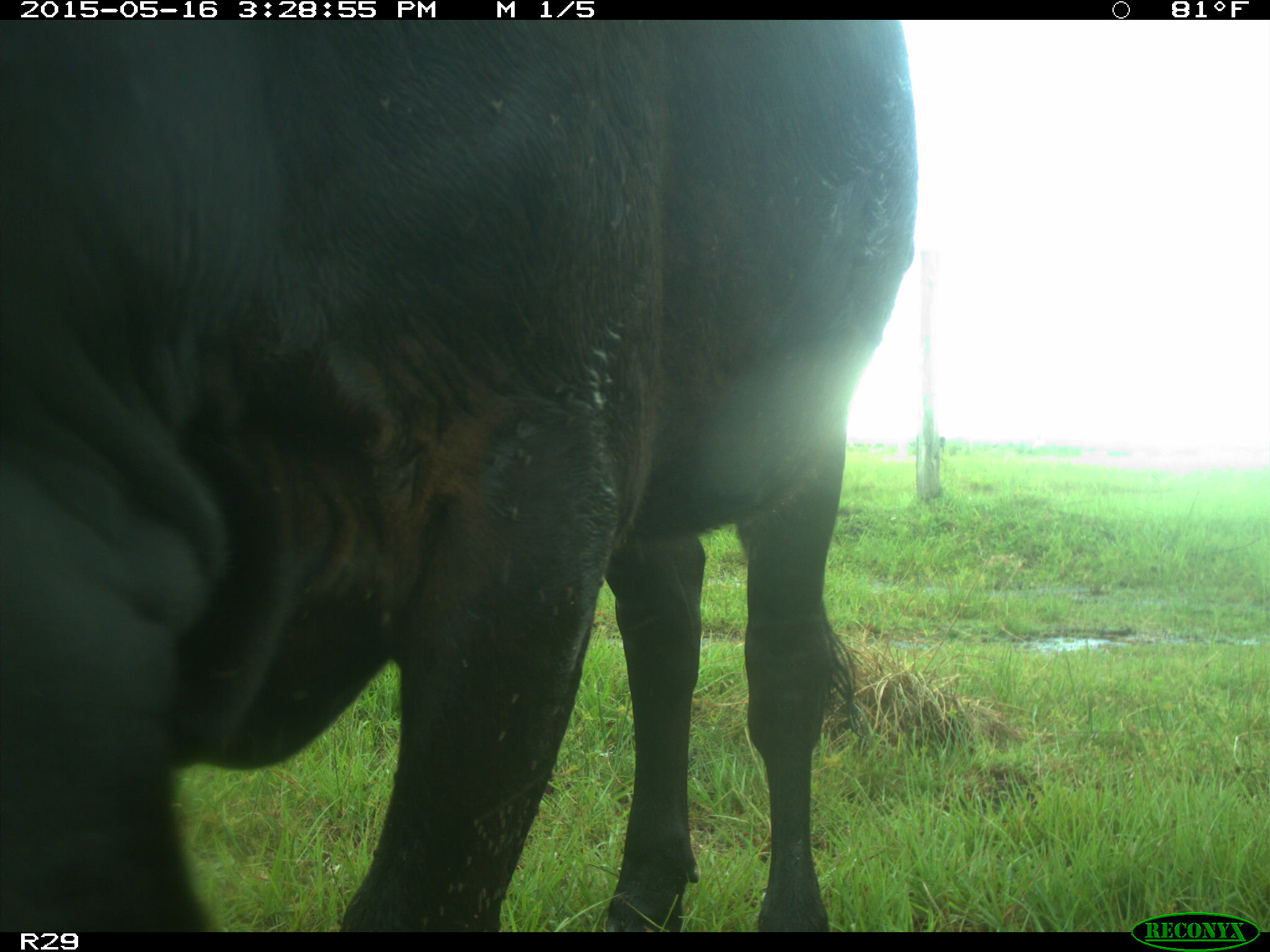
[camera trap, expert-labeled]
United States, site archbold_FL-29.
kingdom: Animalia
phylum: Chordata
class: Mammalia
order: Artiodactyla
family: Bovidae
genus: Bos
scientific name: Bos taurus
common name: domestic cow